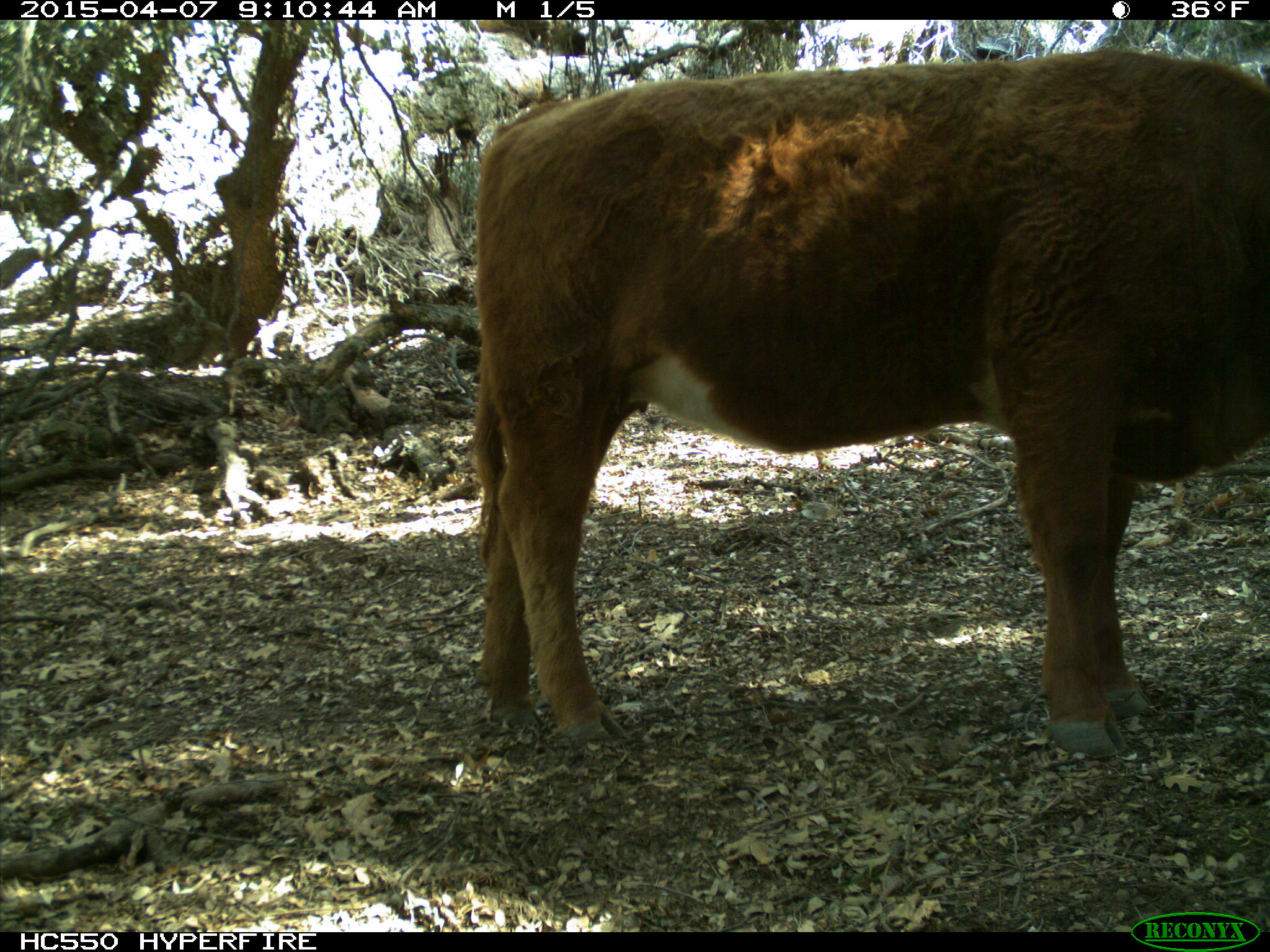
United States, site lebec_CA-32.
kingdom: Animalia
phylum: Chordata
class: Mammalia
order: Artiodactyla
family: Bovidae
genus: Bos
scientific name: Bos taurus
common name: domestic cow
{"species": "Bos taurus (domestic cow)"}